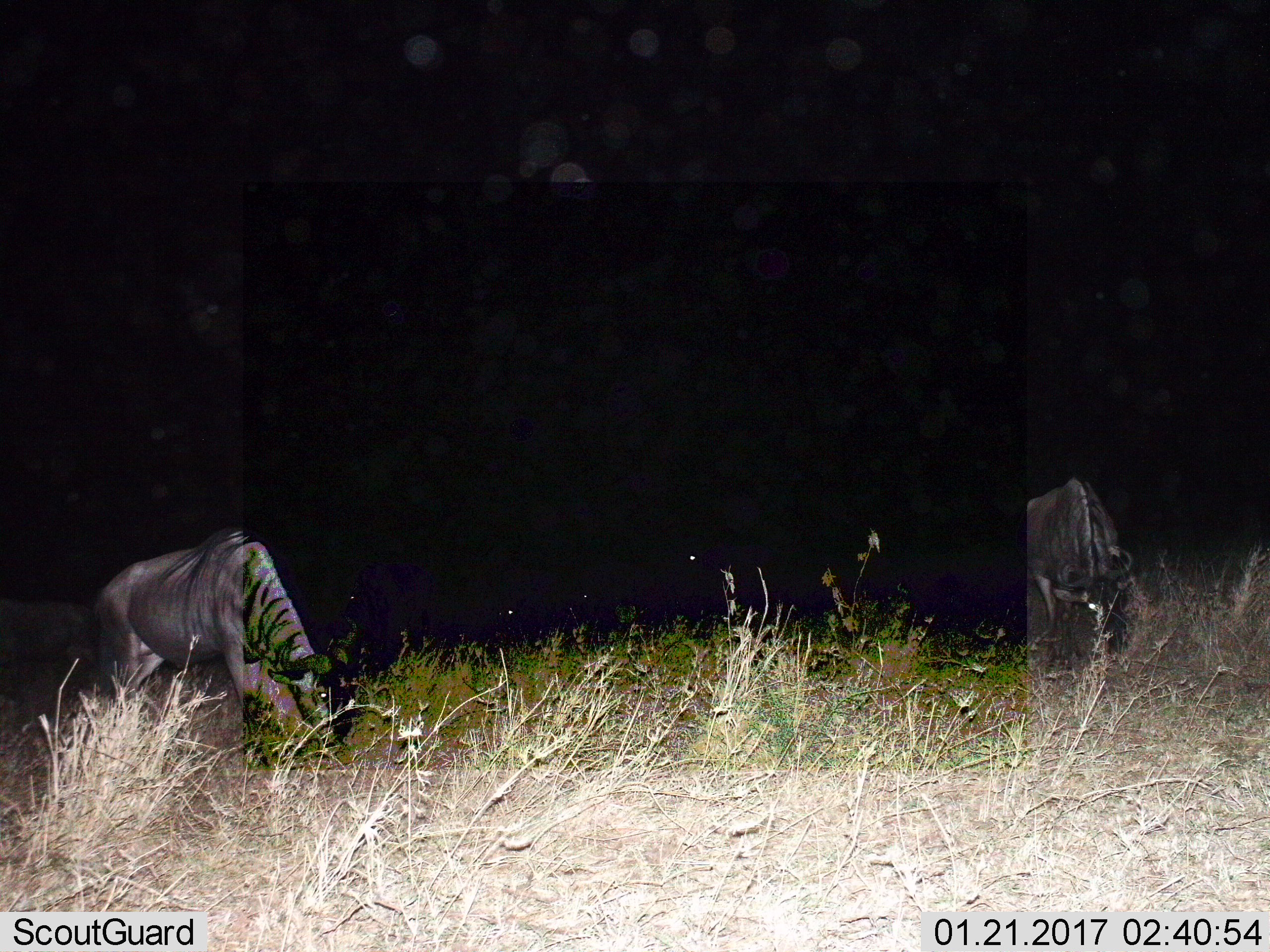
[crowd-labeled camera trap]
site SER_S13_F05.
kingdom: Animalia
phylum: Chordata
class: Mammalia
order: Artiodactyla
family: Bovidae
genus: Connochaetes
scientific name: Connochaetes taurinus taurinus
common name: blue wildebeest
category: wildebeestblue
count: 2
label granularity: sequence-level